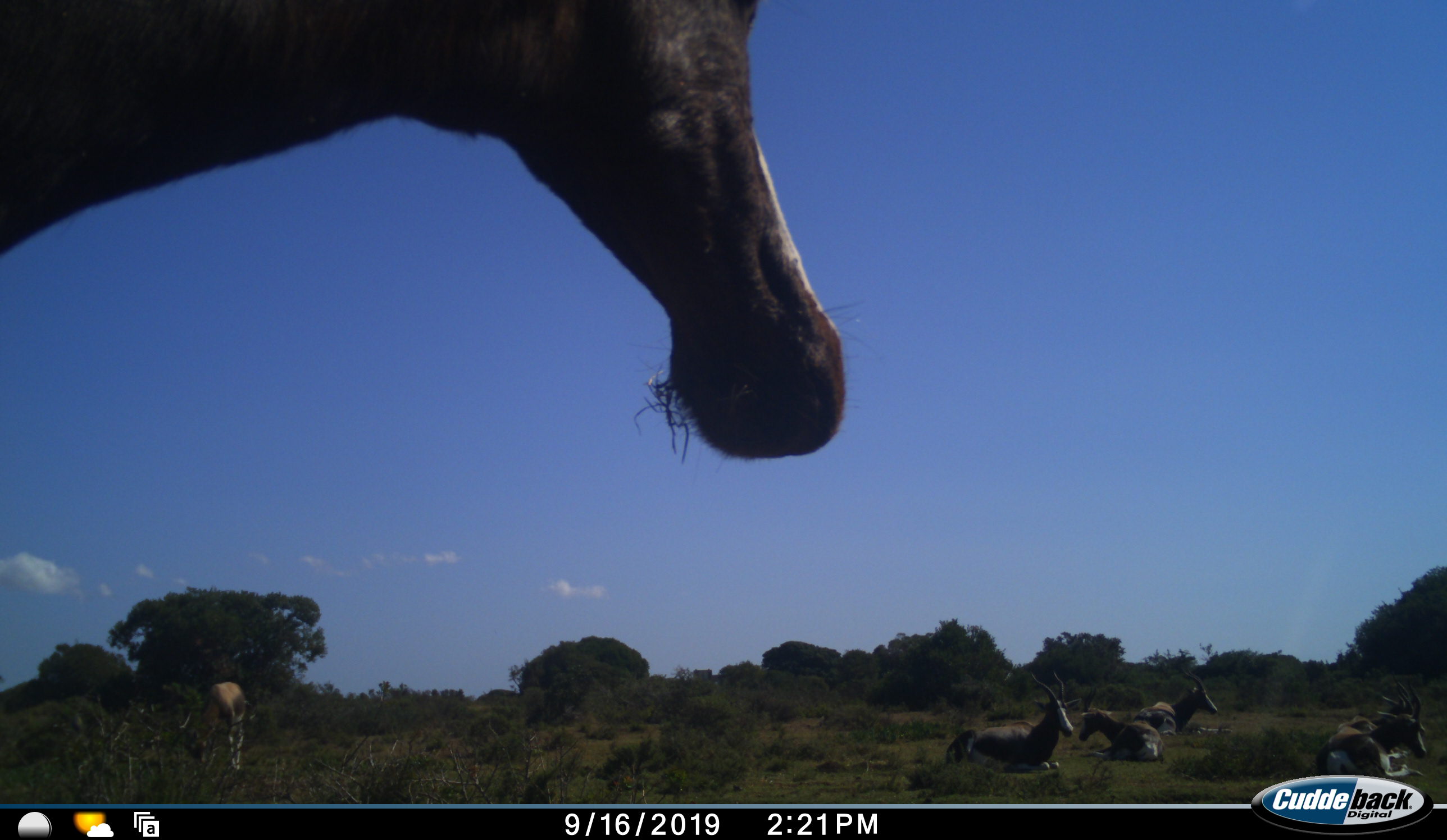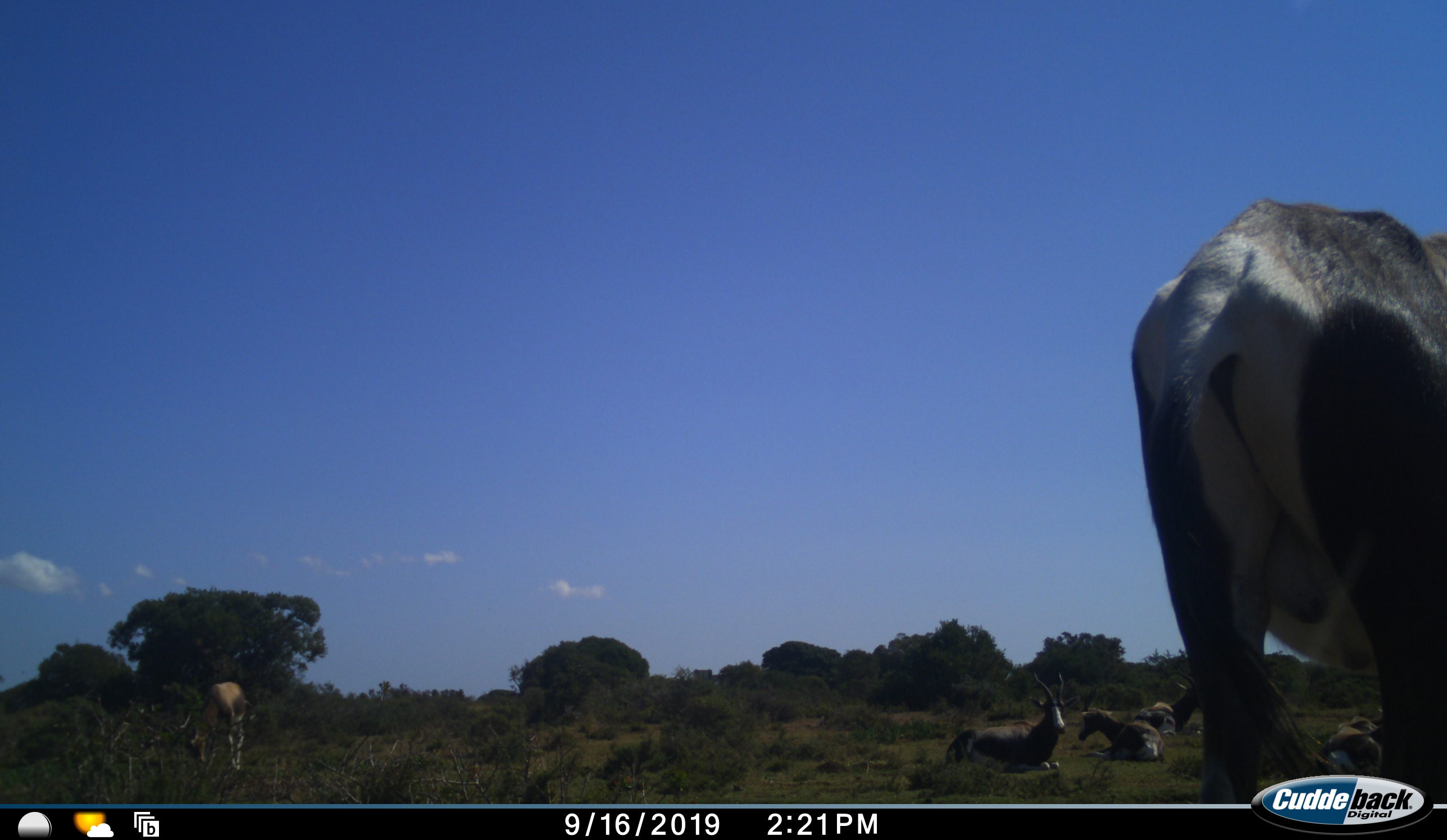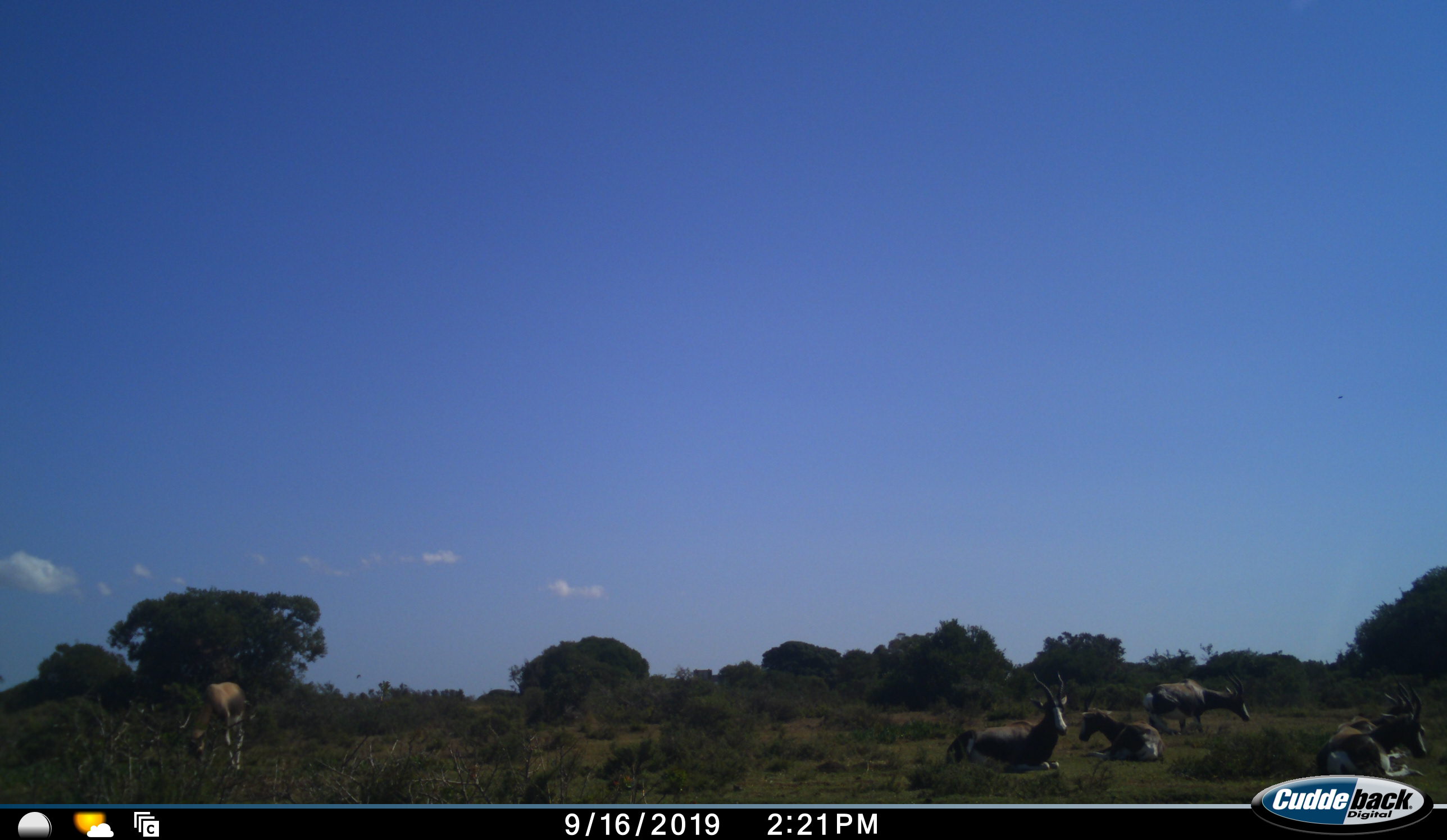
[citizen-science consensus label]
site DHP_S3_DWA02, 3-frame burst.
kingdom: Animalia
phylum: Chordata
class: Mammalia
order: Artiodactyla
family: Bovidae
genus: Damaliscus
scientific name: Damaliscus pygargus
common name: bontebok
Bontebok (Damaliscus pygargus), count 7. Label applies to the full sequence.